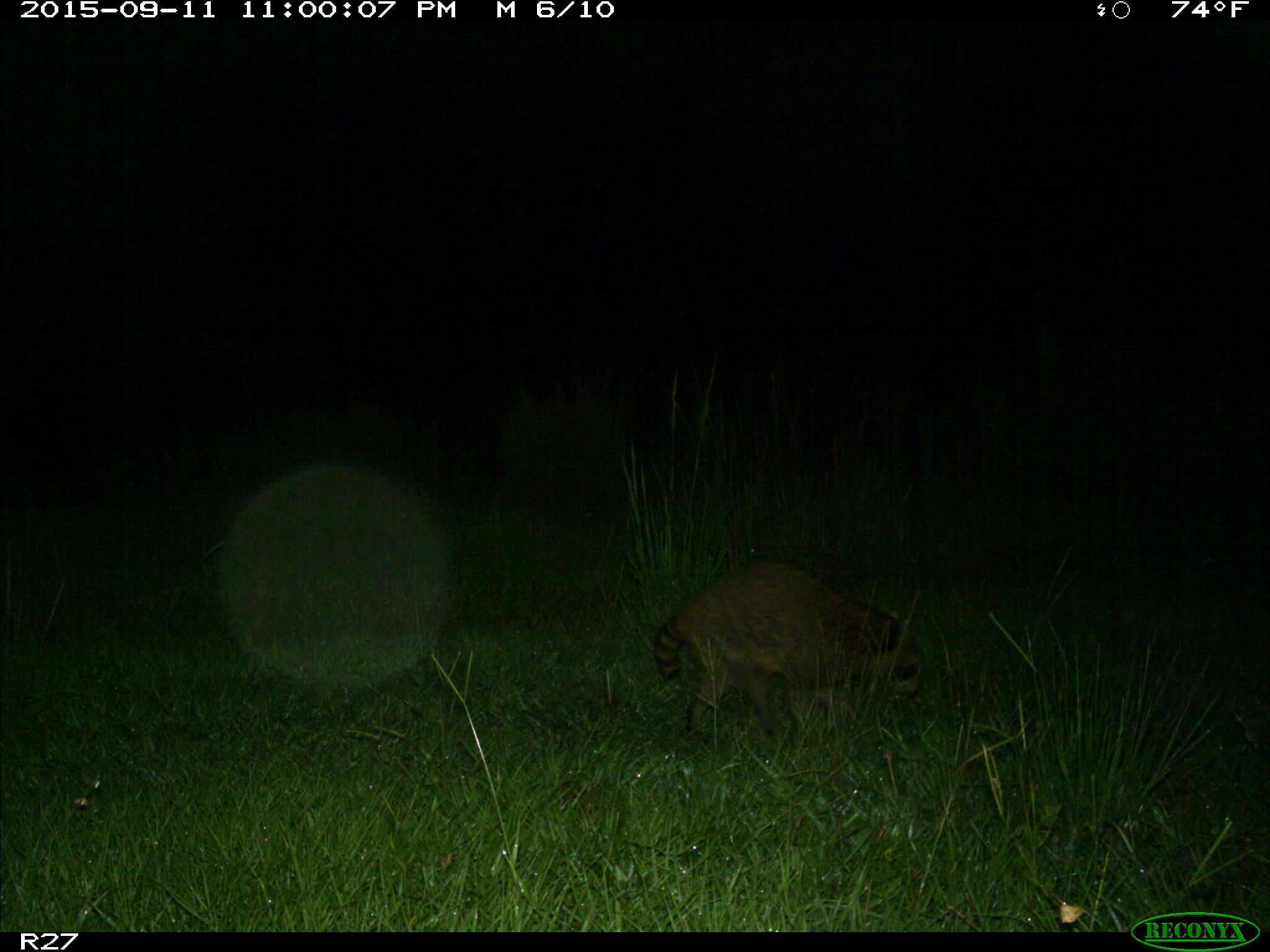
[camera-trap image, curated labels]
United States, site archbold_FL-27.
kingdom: Animalia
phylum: Chordata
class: Mammalia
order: Carnivora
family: Procyonidae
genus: Procyon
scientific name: Procyon lotor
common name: common raccoon